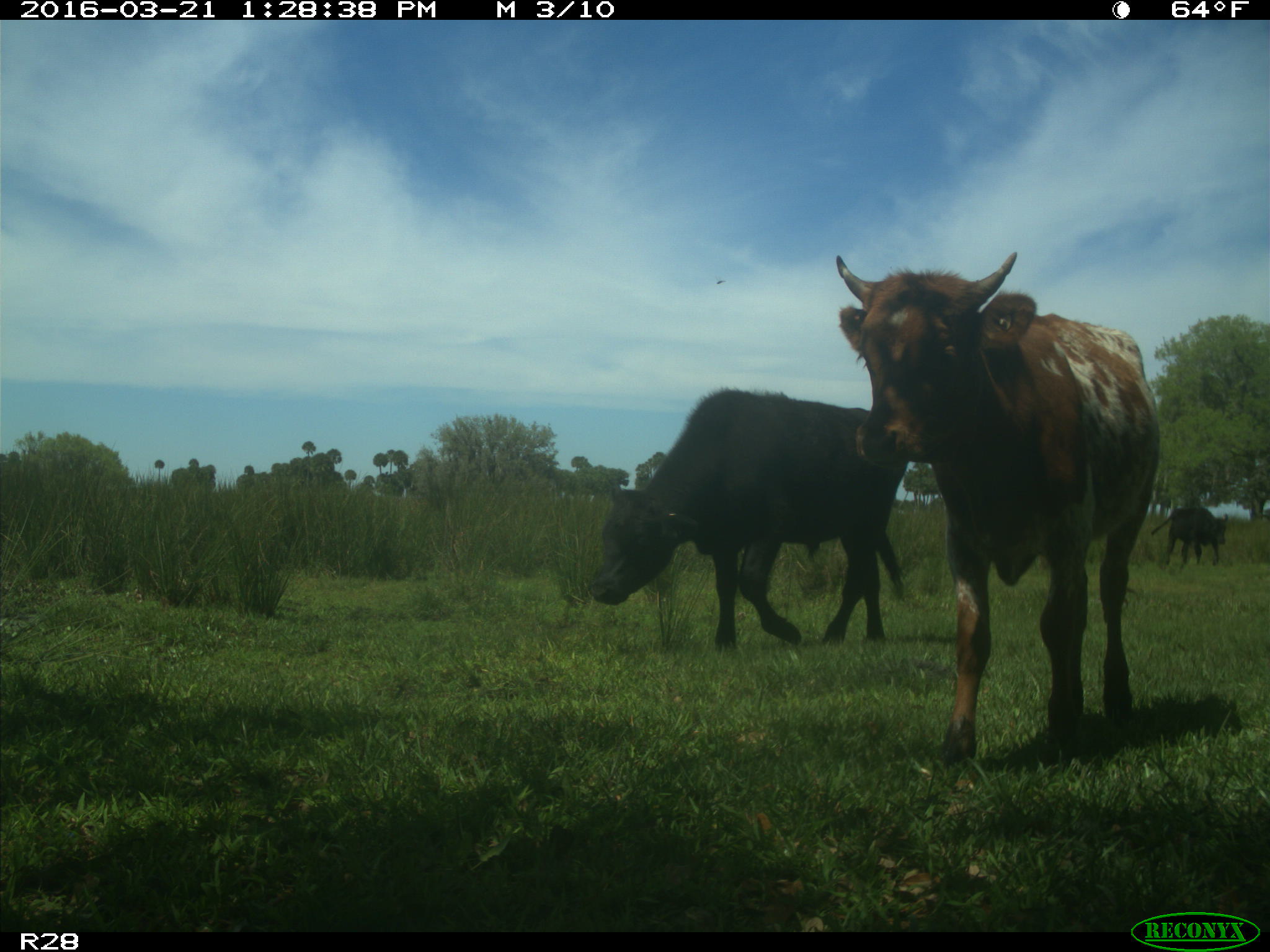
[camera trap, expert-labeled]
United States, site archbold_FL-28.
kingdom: Animalia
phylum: Chordata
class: Mammalia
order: Artiodactyla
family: Bovidae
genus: Bos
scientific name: Bos taurus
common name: domestic cow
Bos taurus (domestic cow).